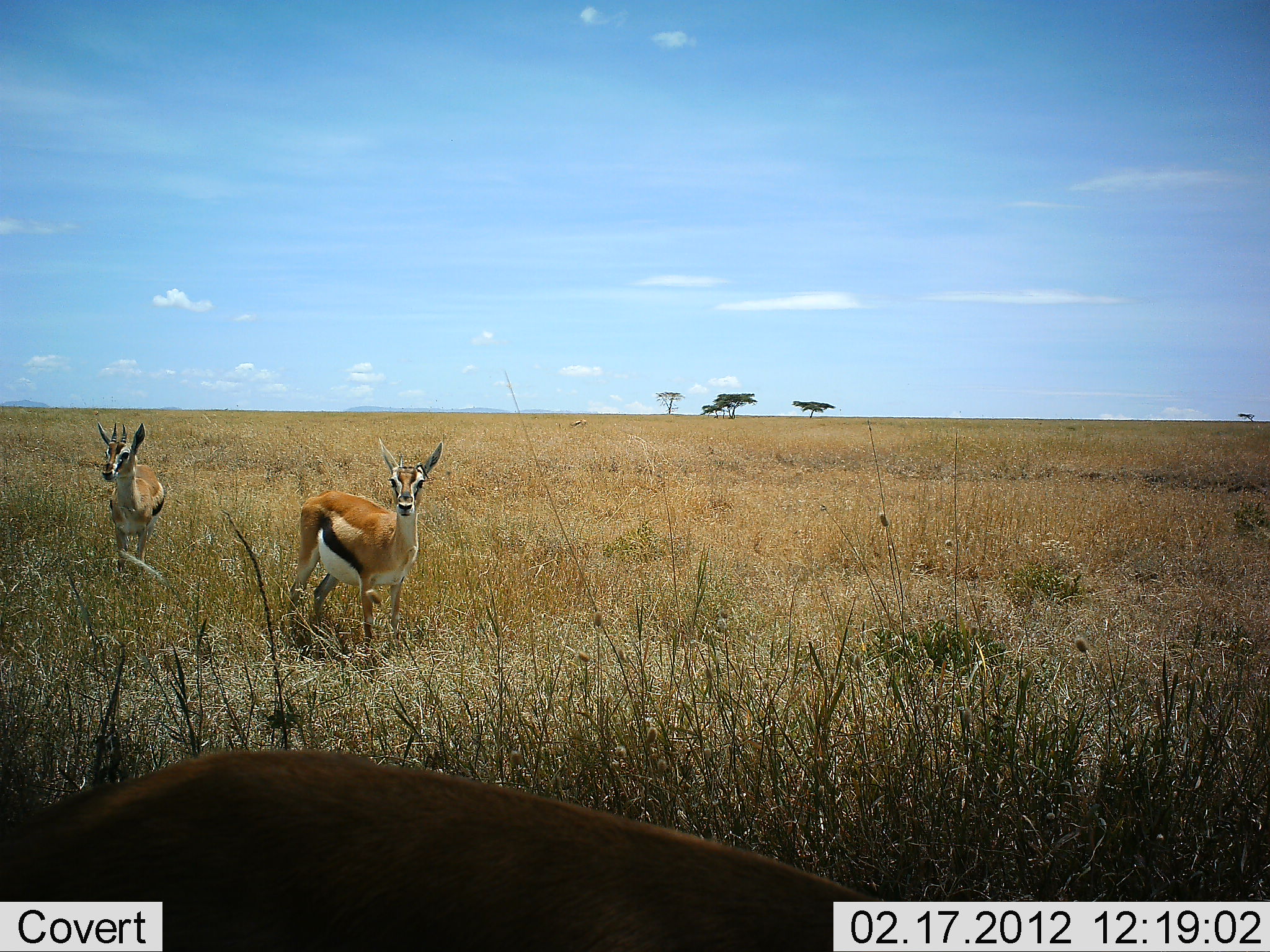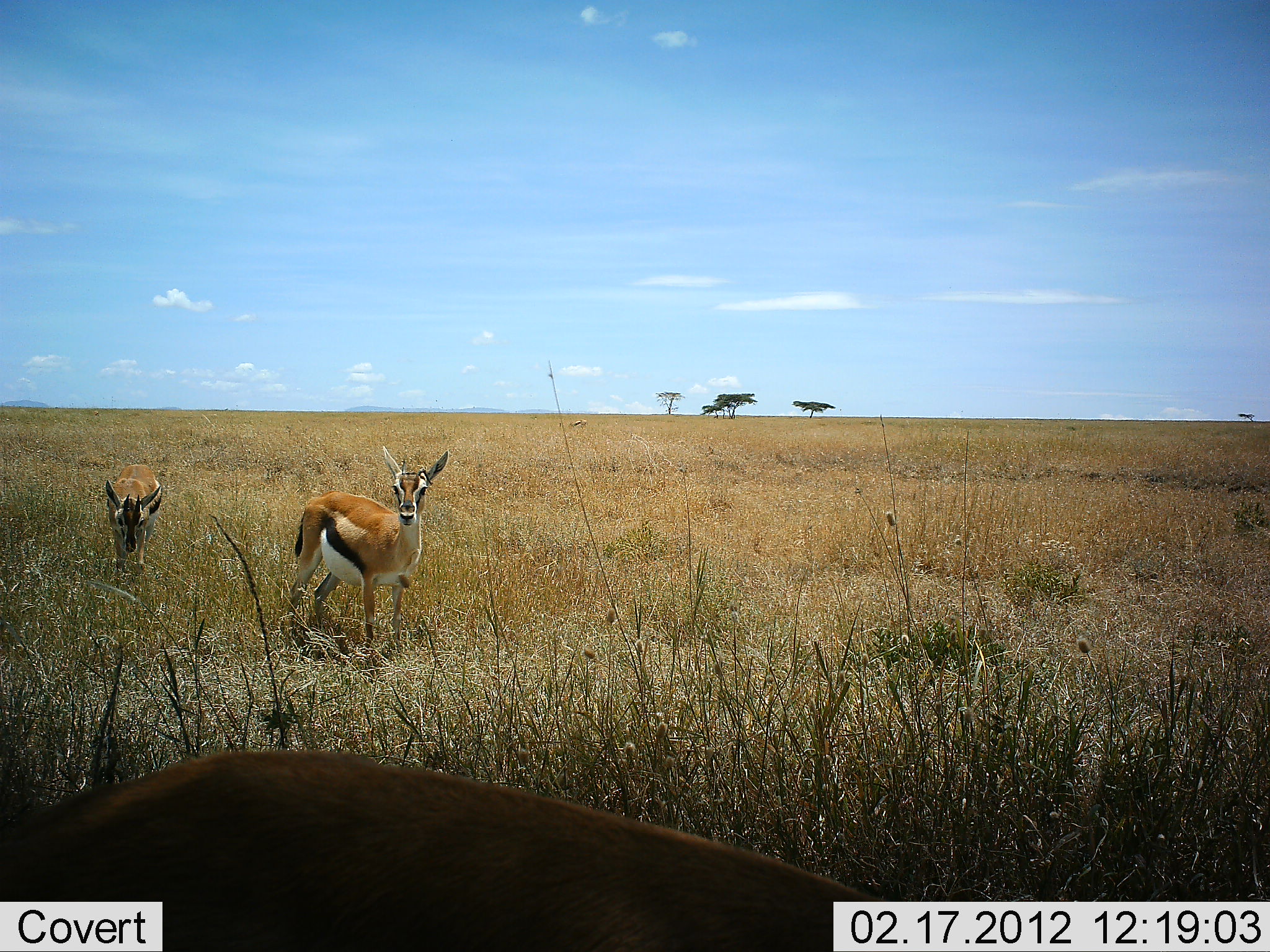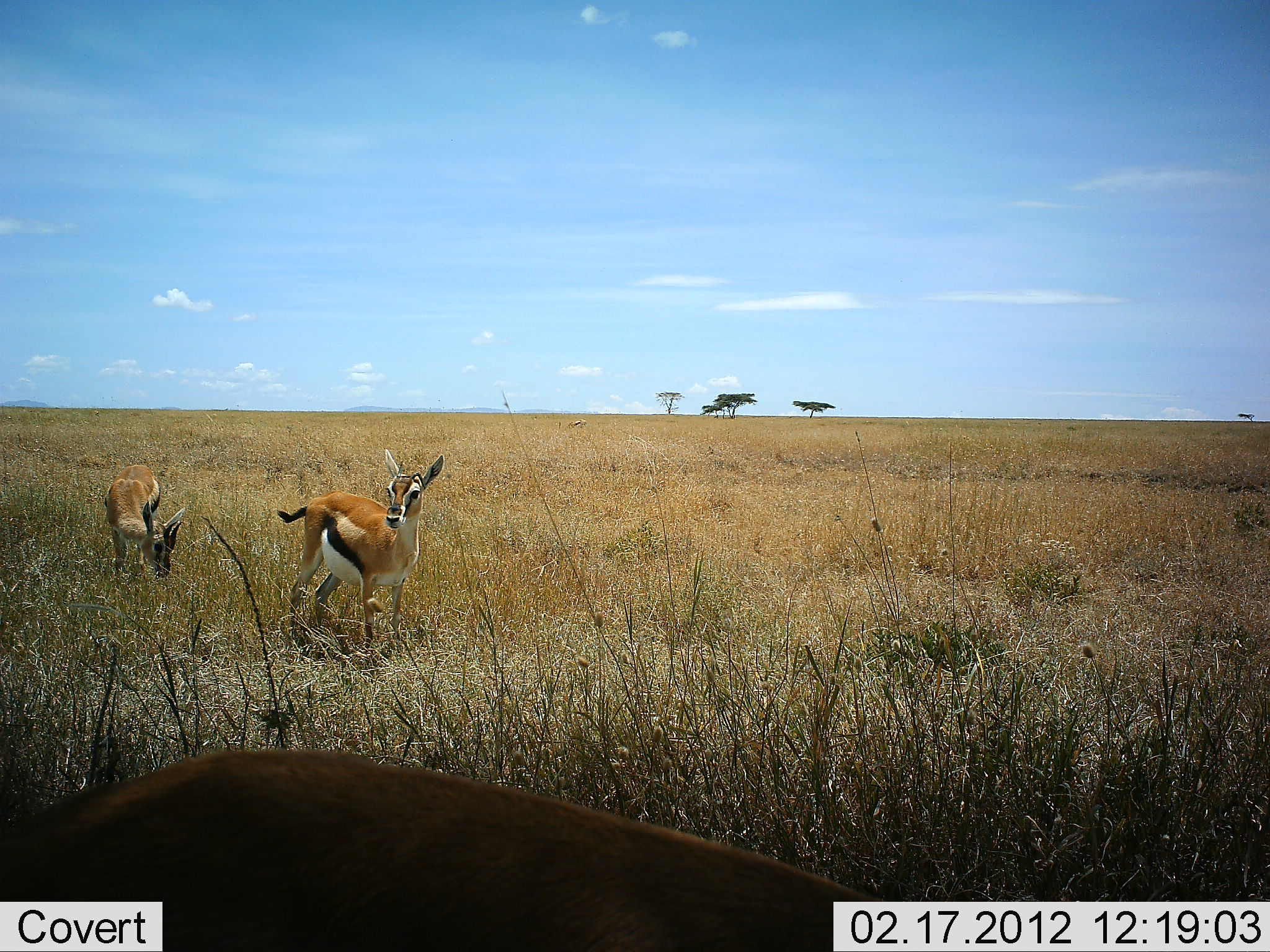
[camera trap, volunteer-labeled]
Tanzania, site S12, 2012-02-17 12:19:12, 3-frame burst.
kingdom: Animalia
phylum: Chordata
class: Mammalia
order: Artiodactyla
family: Bovidae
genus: Eudorcas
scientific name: Eudorcas thomsonii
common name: thomson's gazelle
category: gazellethomsons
Gazellethomsons (thomson's gazelle) (Eudorcas thomsonii), count 3. Behavior (volunteer vote fractions): standing 88%, resting 0%, moving 4%, interacting 0%. Young present (vote fraction): 4%. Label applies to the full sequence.